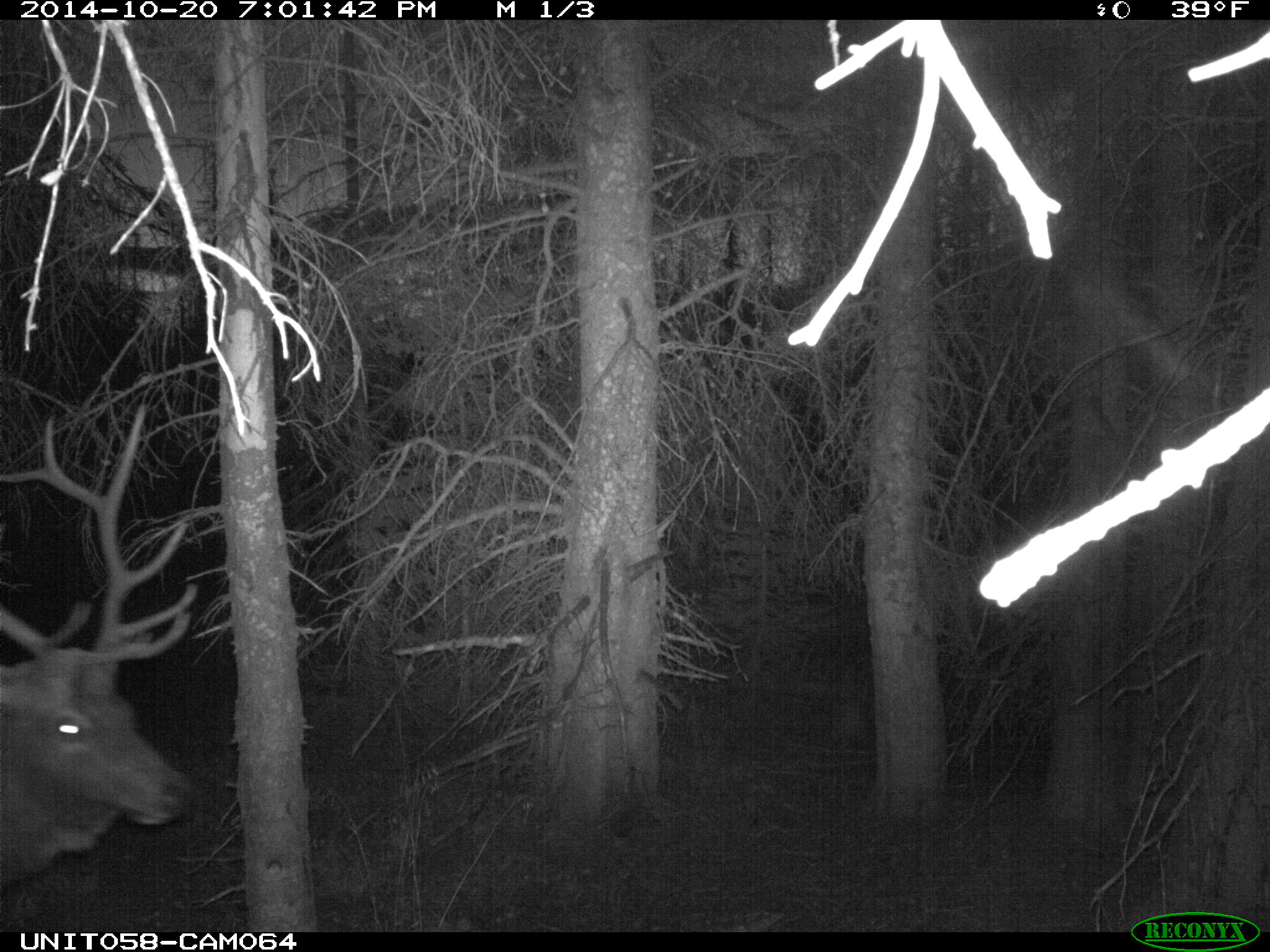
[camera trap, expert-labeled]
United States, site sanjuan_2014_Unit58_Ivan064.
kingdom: Animalia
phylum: Chordata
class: Mammalia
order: Artiodactyla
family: Cervidae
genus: Cervus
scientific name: Cervus elaphus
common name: red deer